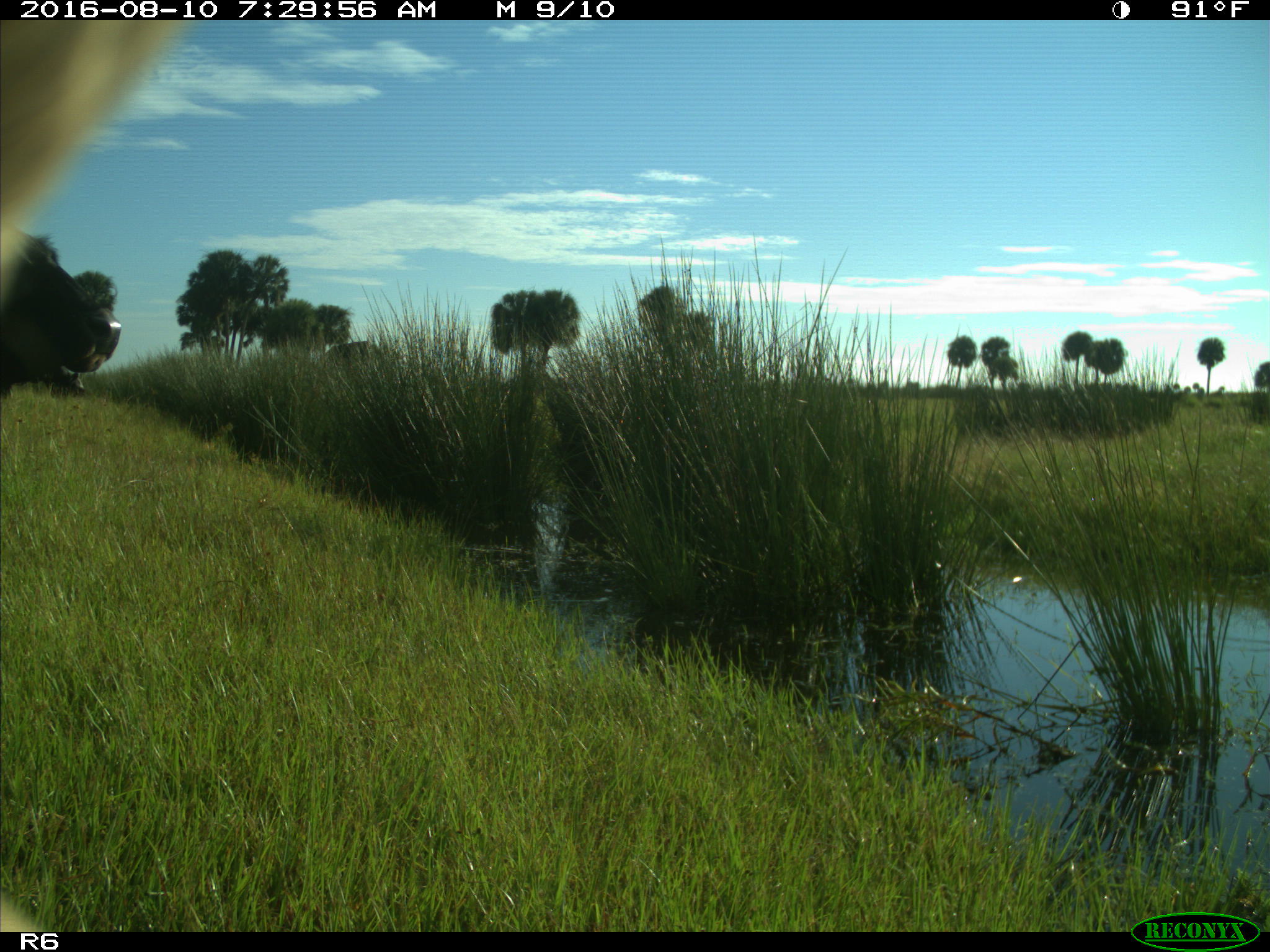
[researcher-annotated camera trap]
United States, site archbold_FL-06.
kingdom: Animalia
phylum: Chordata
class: Mammalia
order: Artiodactyla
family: Bovidae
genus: Bos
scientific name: Bos taurus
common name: domestic cow